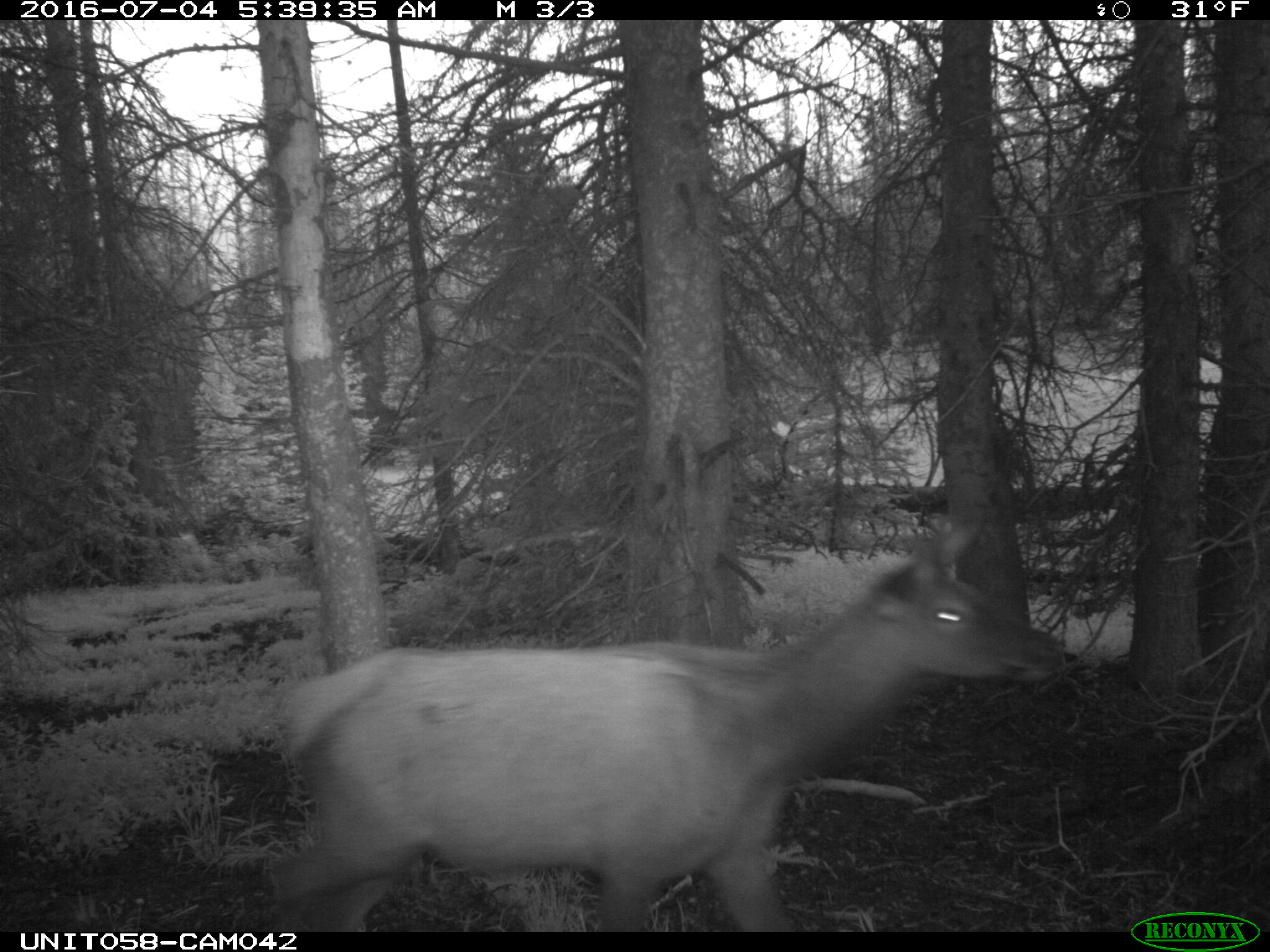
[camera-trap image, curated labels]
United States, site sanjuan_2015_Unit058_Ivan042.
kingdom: Animalia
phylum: Chordata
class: Mammalia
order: Artiodactyla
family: Cervidae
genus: Cervus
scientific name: Cervus elaphus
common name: red deer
Cervus elaphus (red deer).